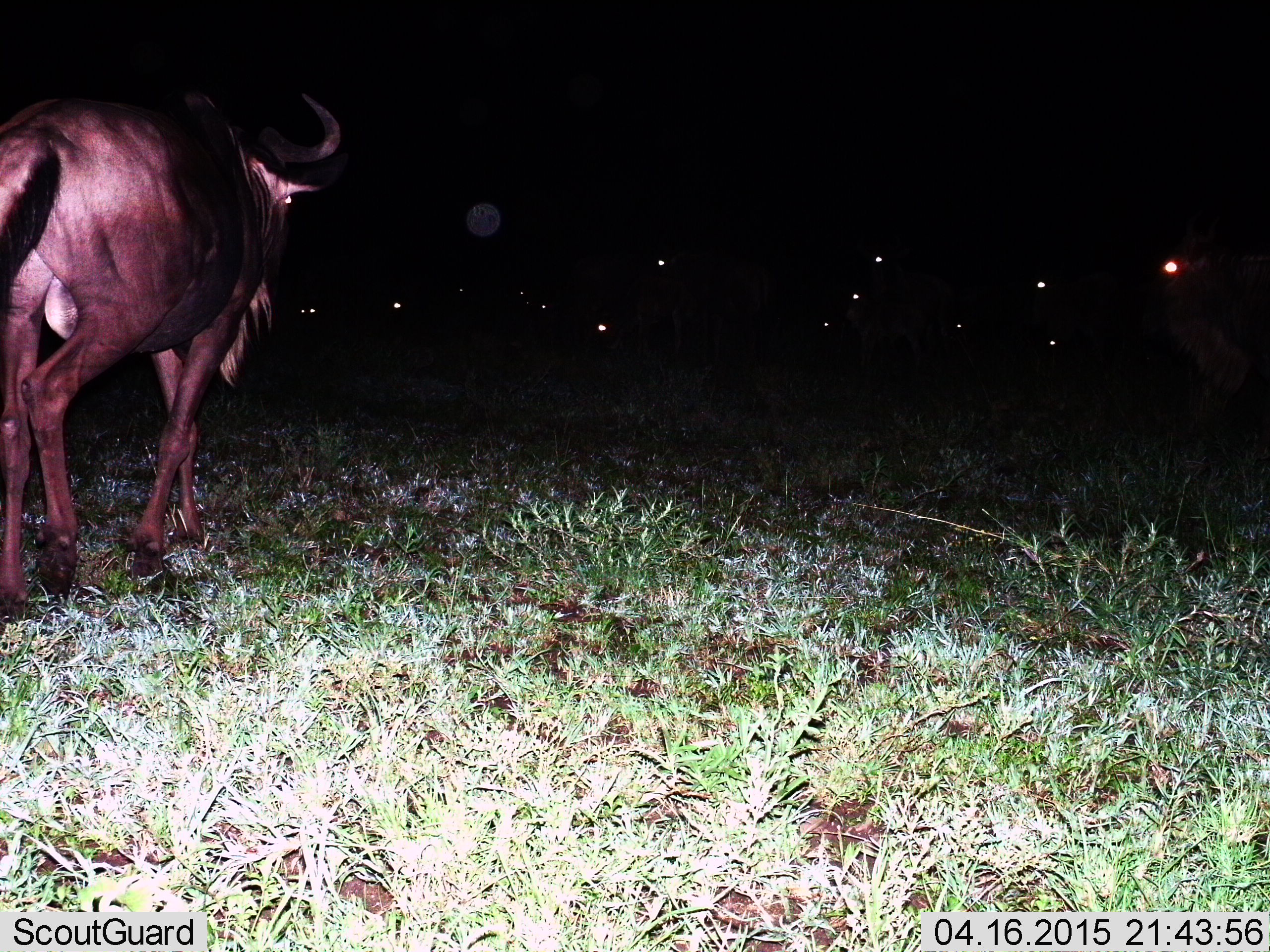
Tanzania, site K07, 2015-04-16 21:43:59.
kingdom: Animalia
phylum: Chordata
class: Mammalia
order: Artiodactyla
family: Bovidae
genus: Connochaetes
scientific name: Connochaetes taurinus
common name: blue wildebeest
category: wildebeest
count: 8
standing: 50%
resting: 20%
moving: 70%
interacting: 0%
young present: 0%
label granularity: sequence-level